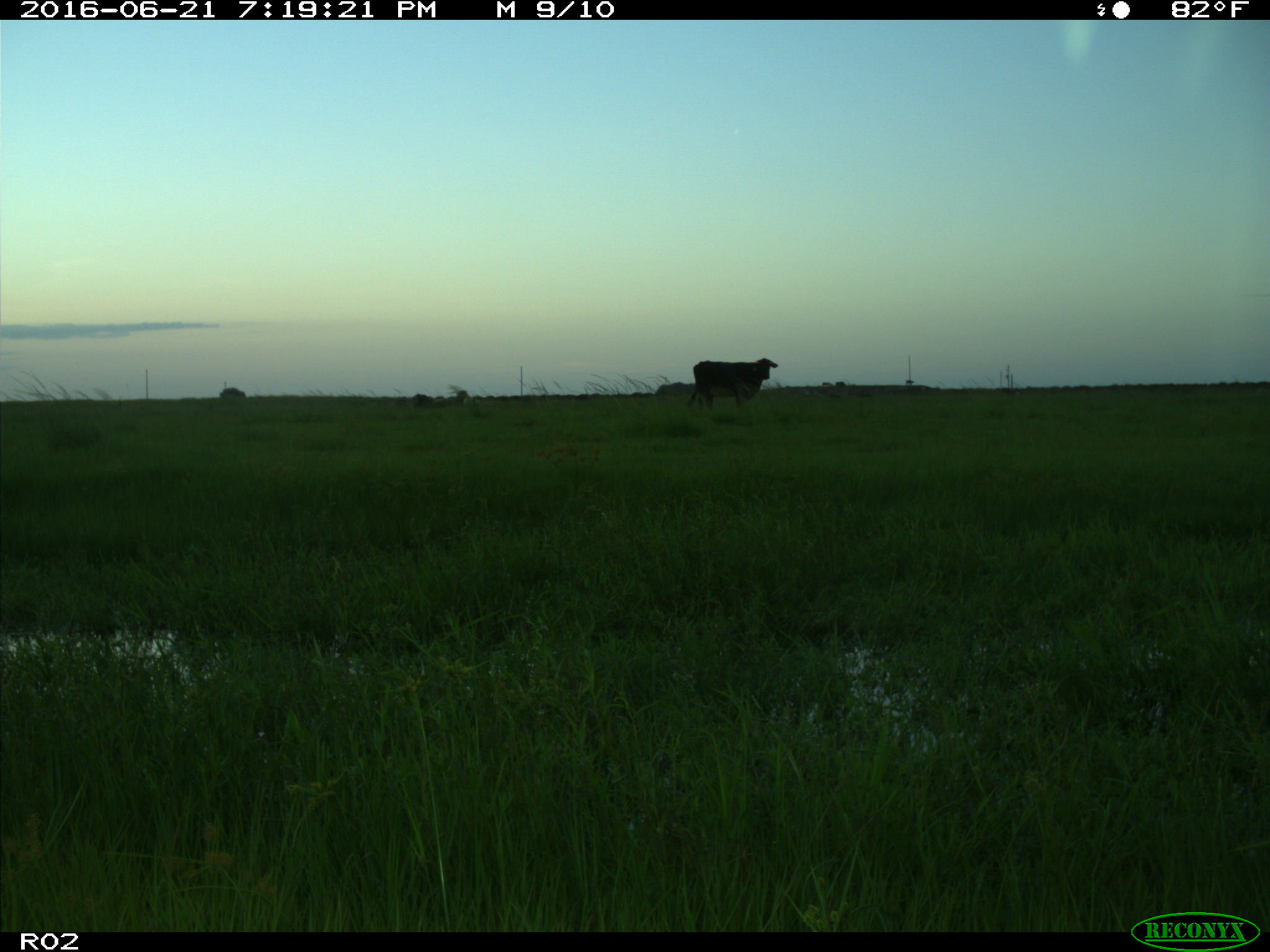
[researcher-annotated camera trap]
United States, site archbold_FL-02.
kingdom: Animalia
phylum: Chordata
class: Mammalia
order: Artiodactyla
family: Bovidae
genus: Bos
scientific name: Bos taurus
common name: domestic cow